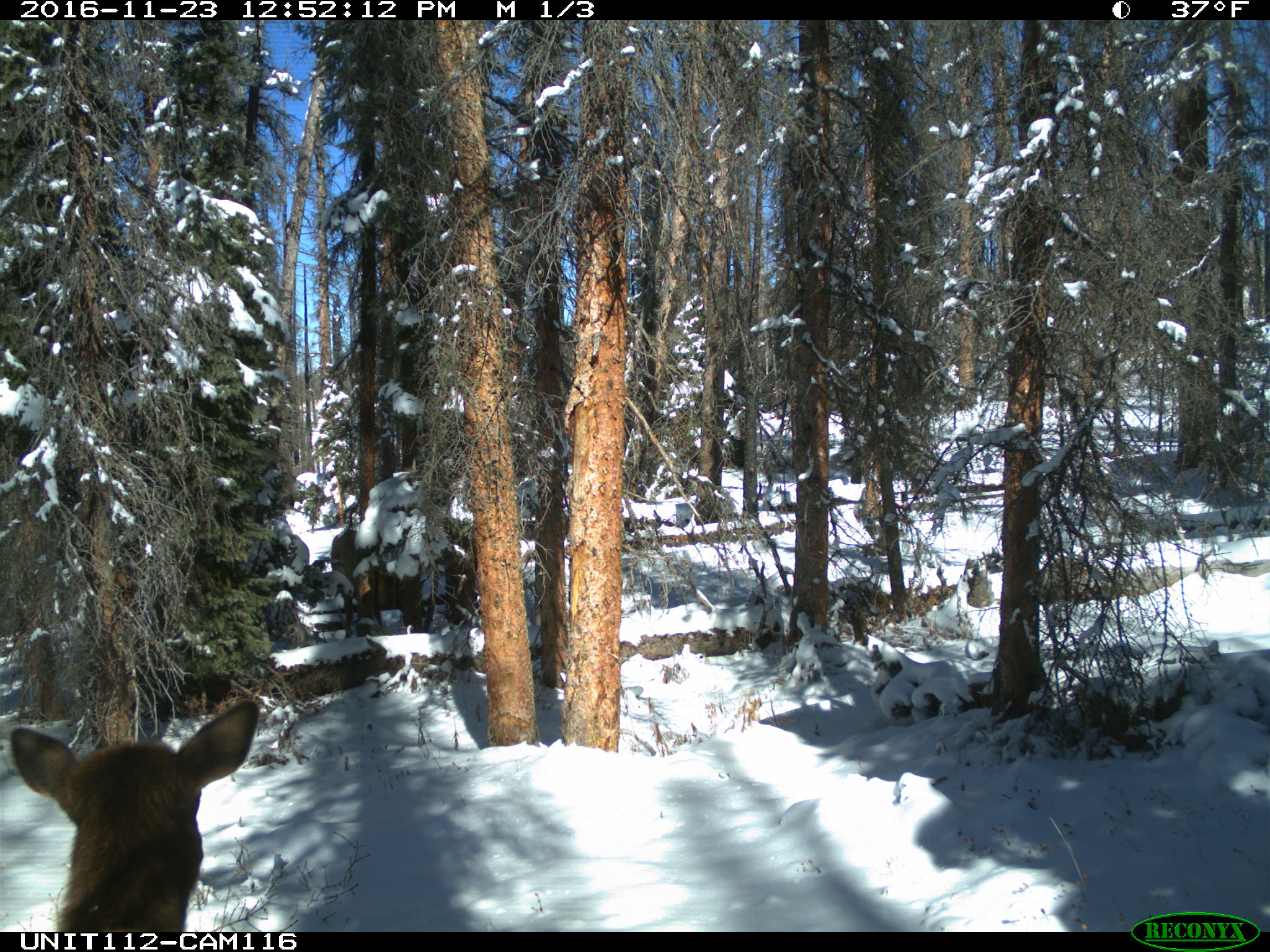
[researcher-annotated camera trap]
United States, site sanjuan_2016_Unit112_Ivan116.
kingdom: Animalia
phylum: Chordata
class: Mammalia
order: Artiodactyla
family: Cervidae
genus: Cervus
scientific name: Cervus elaphus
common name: red deer